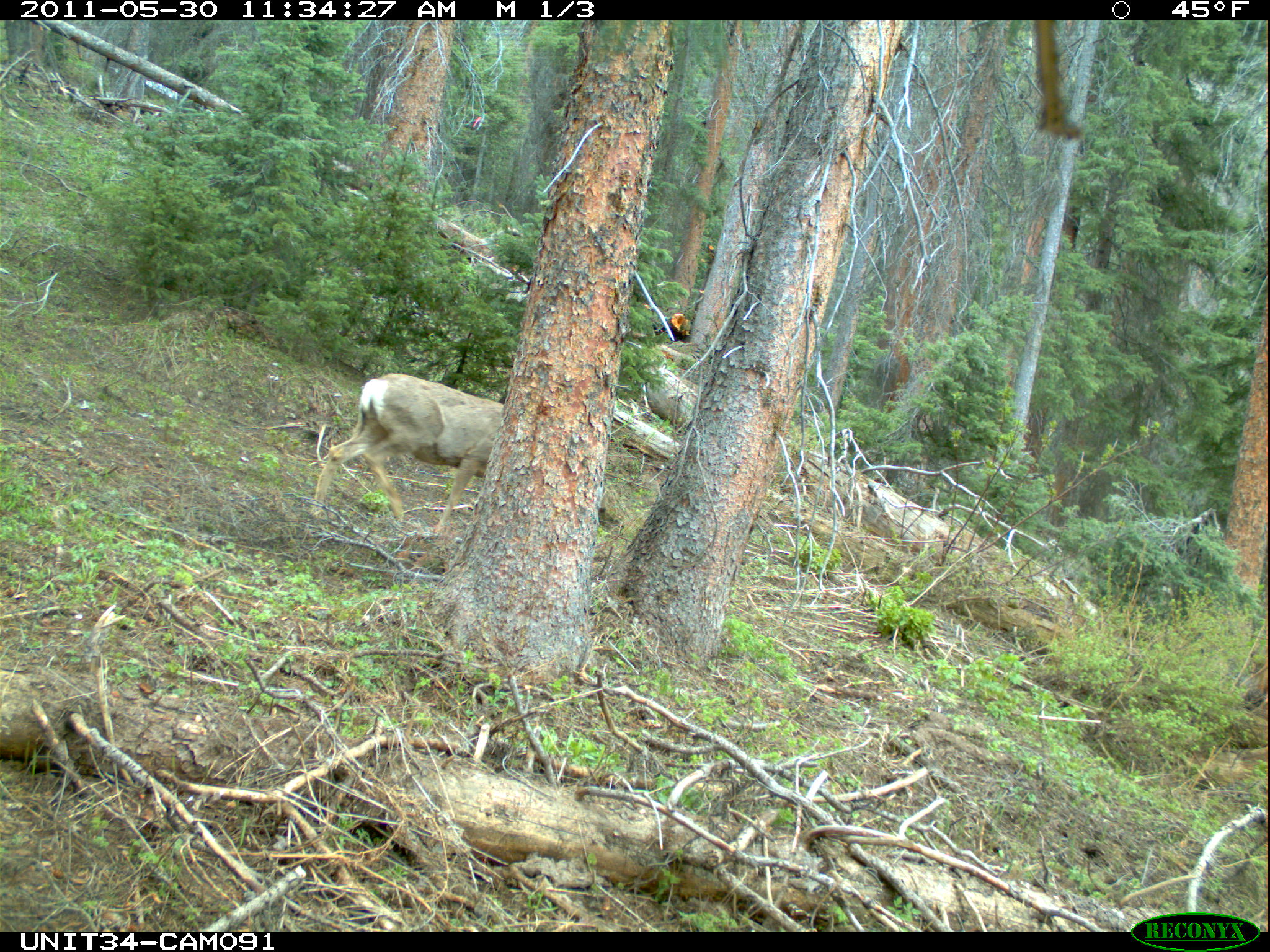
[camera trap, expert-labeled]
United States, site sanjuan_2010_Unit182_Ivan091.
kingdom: Animalia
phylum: Chordata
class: Mammalia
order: Artiodactyla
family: Cervidae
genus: Odocoileus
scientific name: Odocoileus hemionus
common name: mule deer